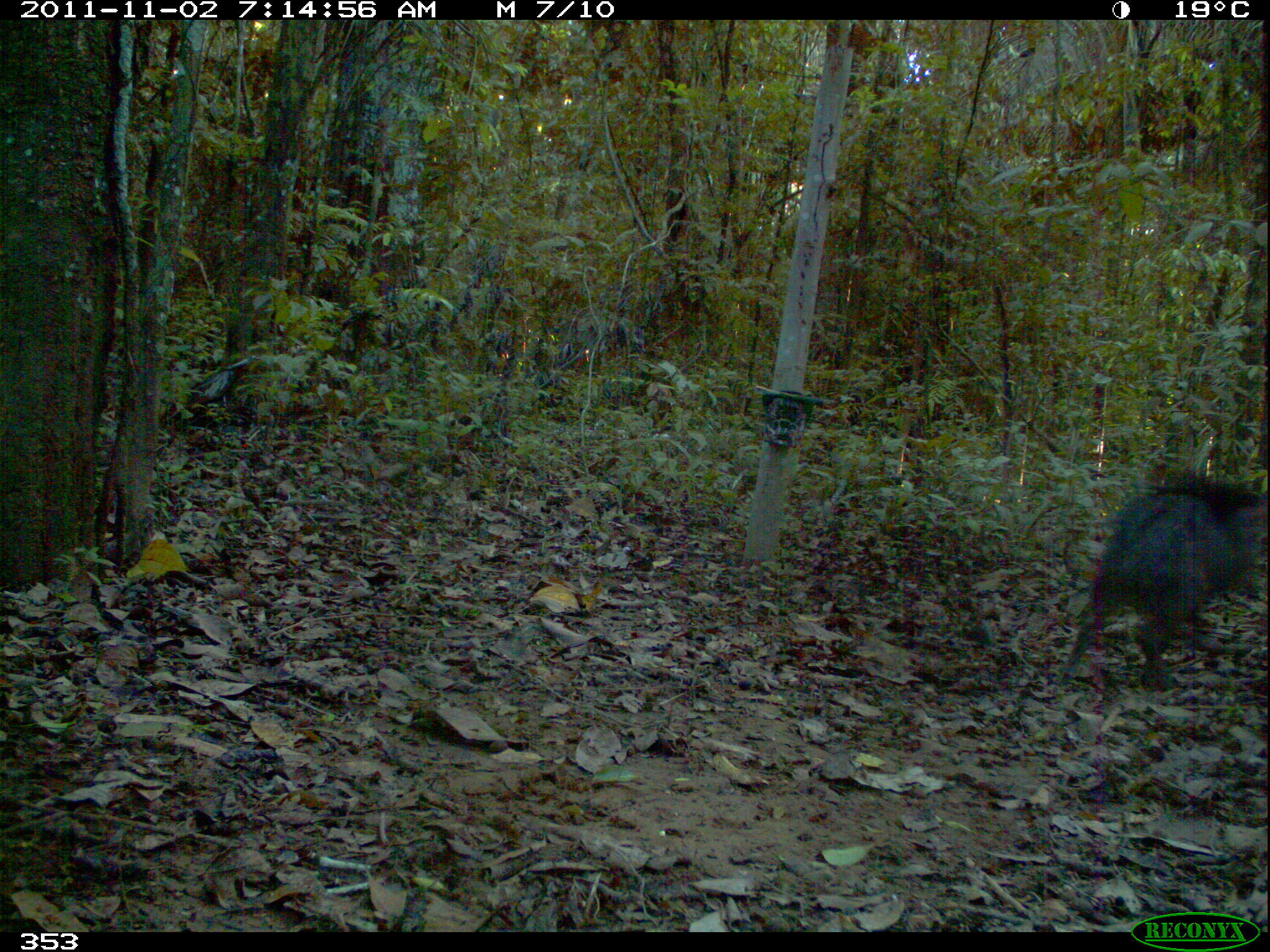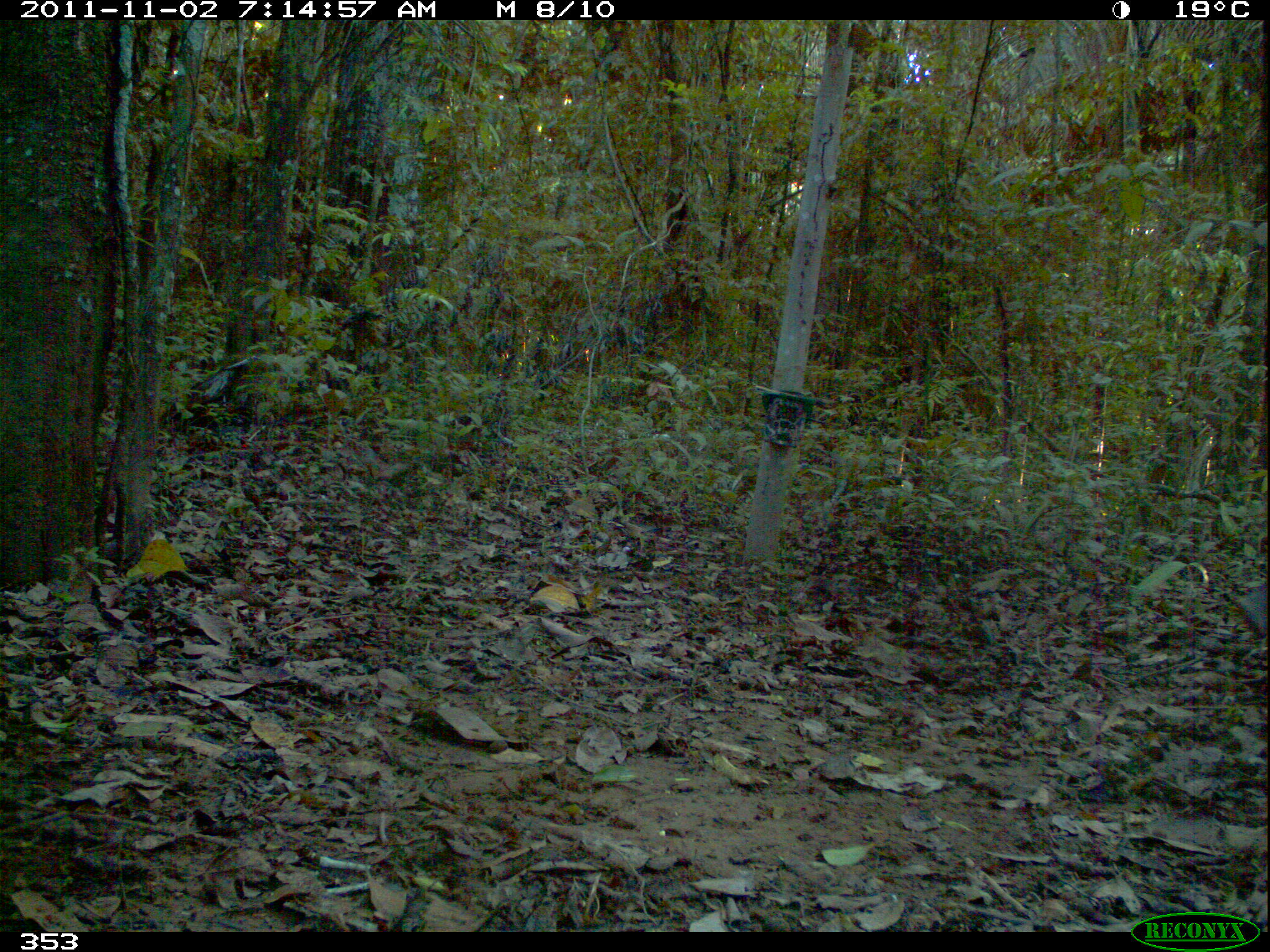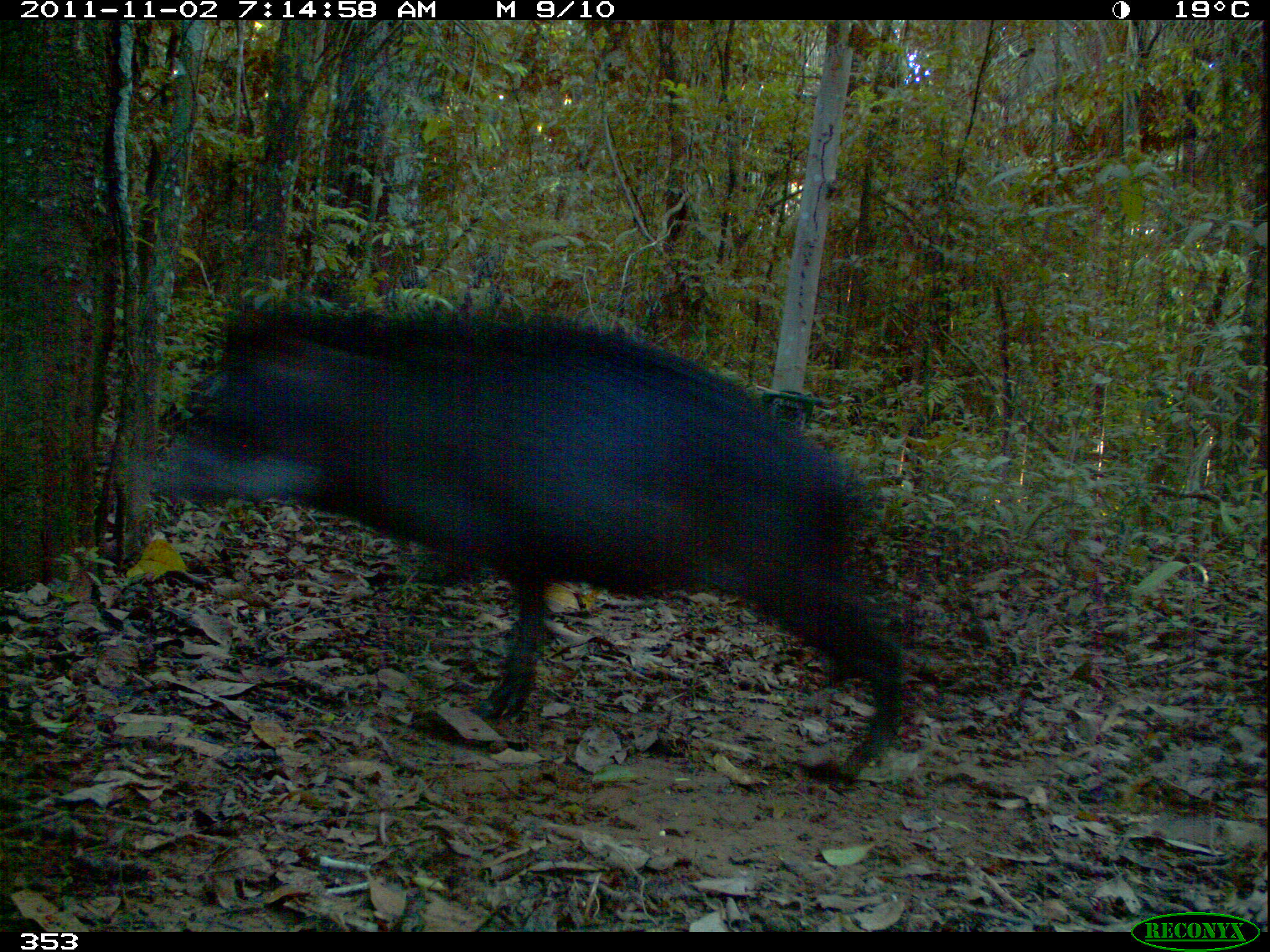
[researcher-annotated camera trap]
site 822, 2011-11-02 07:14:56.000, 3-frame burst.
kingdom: Animalia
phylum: Chordata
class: Mammalia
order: Artiodactyla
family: Tayassuidae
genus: Tayassu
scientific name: Tayassu pecari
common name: white-lipped peccary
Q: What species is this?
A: Tayassu pecari (white-lipped peccary).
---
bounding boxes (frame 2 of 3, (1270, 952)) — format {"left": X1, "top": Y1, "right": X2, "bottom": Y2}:
tayassu pecari: {"left": 150, "top": 354, "right": 264, "bottom": 451}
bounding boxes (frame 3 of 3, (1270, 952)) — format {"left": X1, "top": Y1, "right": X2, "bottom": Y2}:
tayassu pecari: {"left": 148, "top": 290, "right": 900, "bottom": 783}